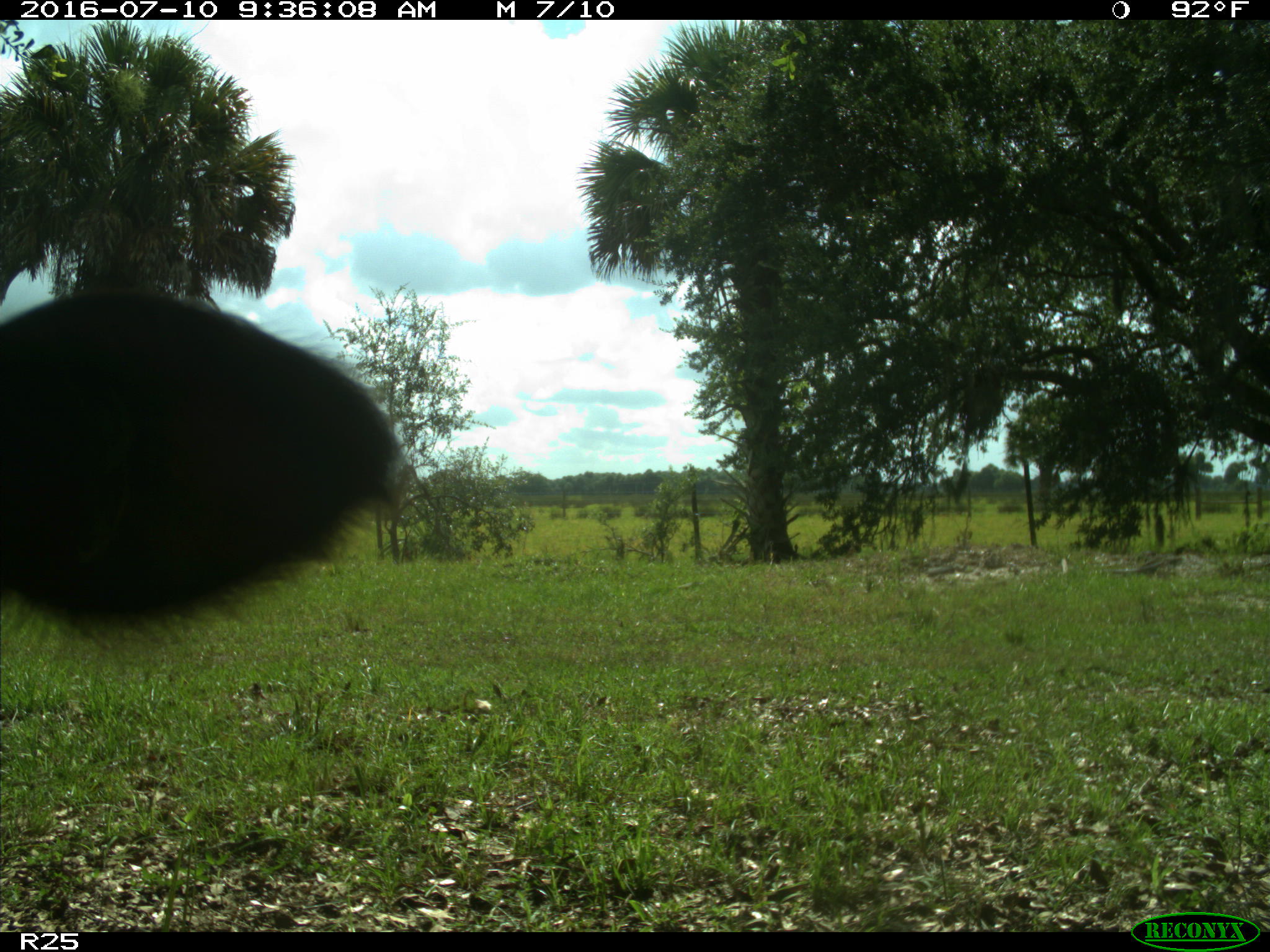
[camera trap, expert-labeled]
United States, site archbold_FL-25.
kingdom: Animalia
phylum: Chordata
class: Mammalia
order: Artiodactyla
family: Bovidae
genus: Bos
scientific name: Bos taurus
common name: domestic cow